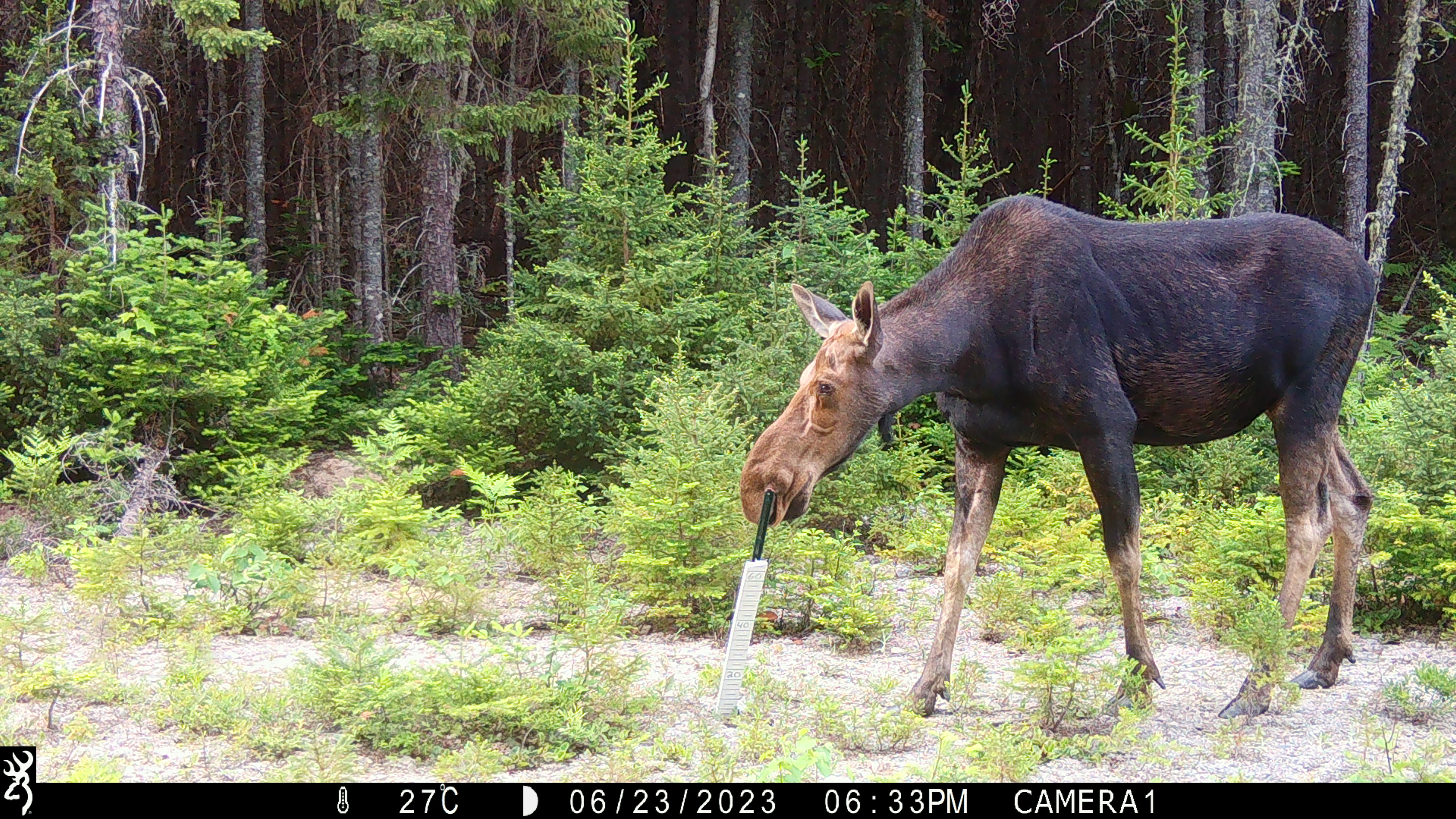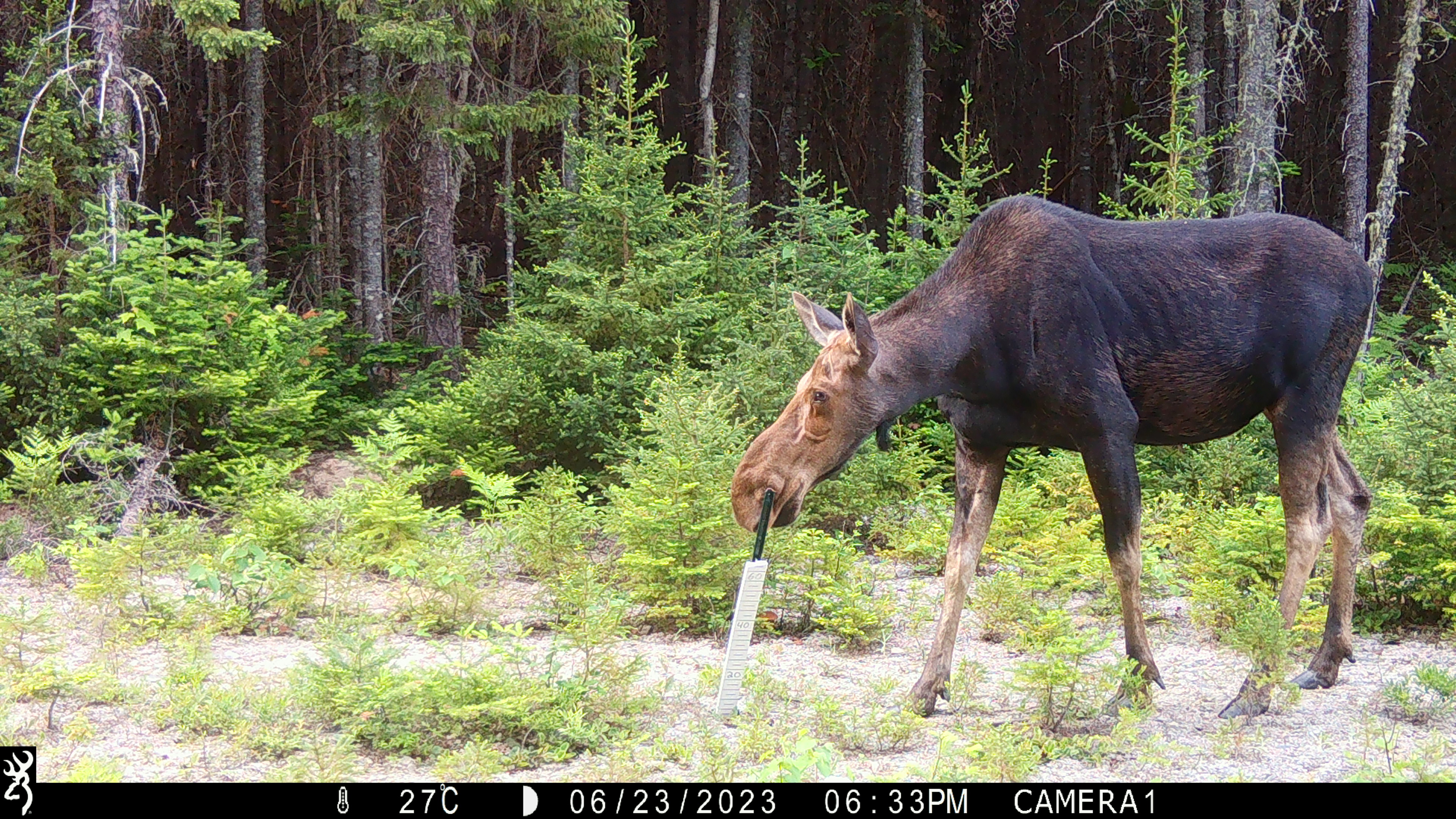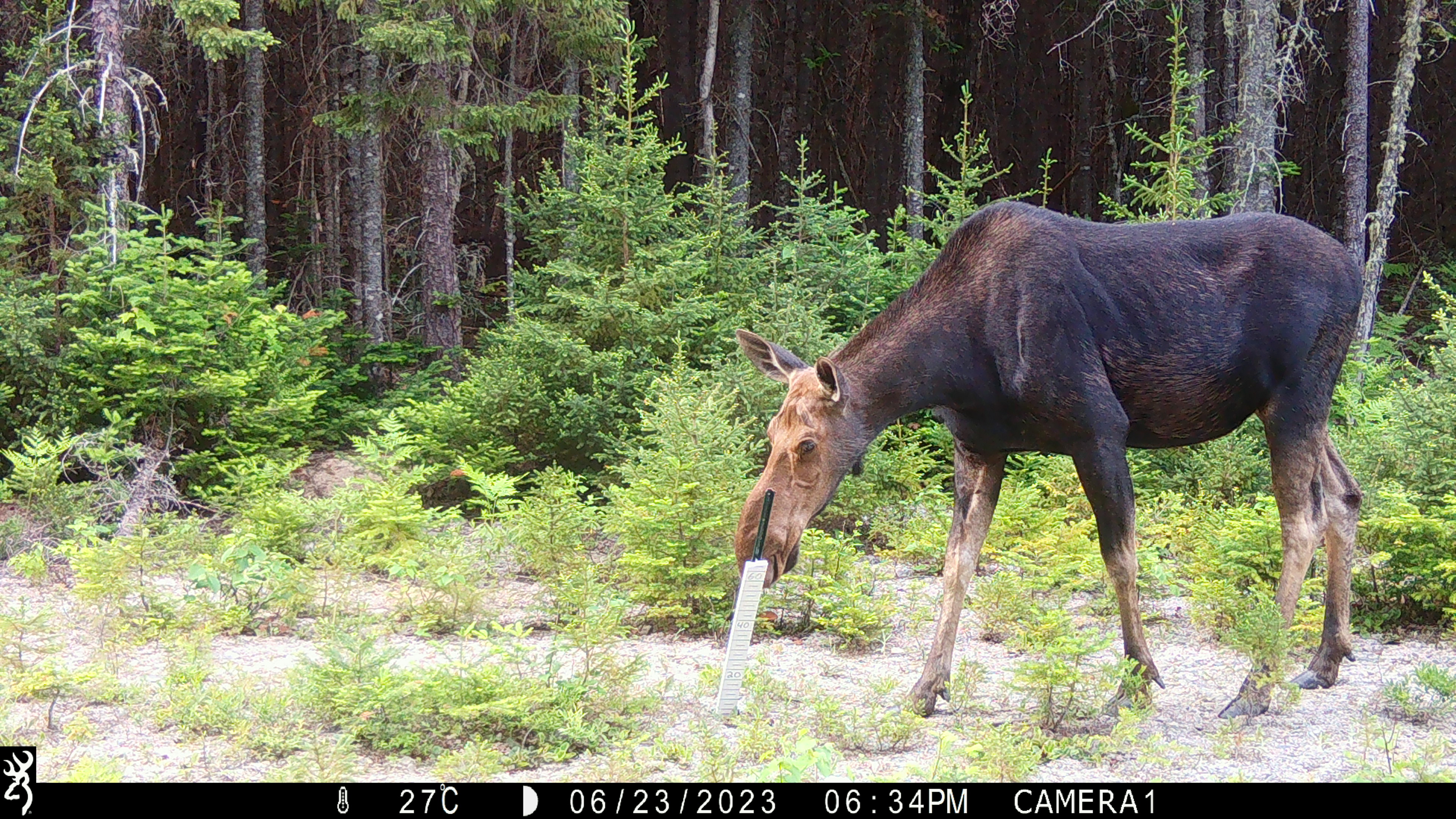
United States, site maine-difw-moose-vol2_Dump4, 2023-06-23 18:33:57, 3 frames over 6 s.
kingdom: Animalia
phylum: Chordata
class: Mammalia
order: Artiodactyla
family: Cervidae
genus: Alces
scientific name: Alces alces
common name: moose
Moose (Alces alces).